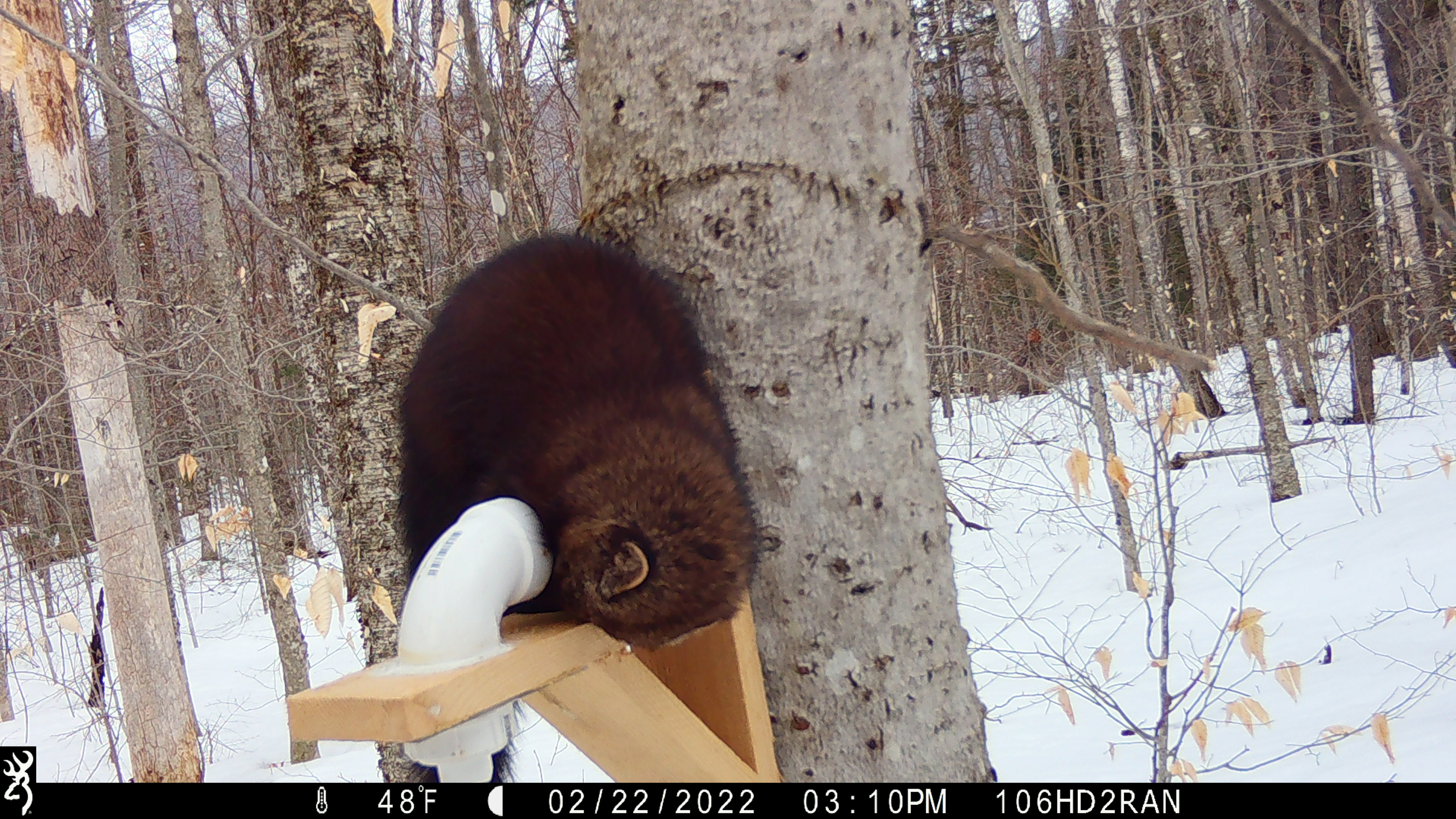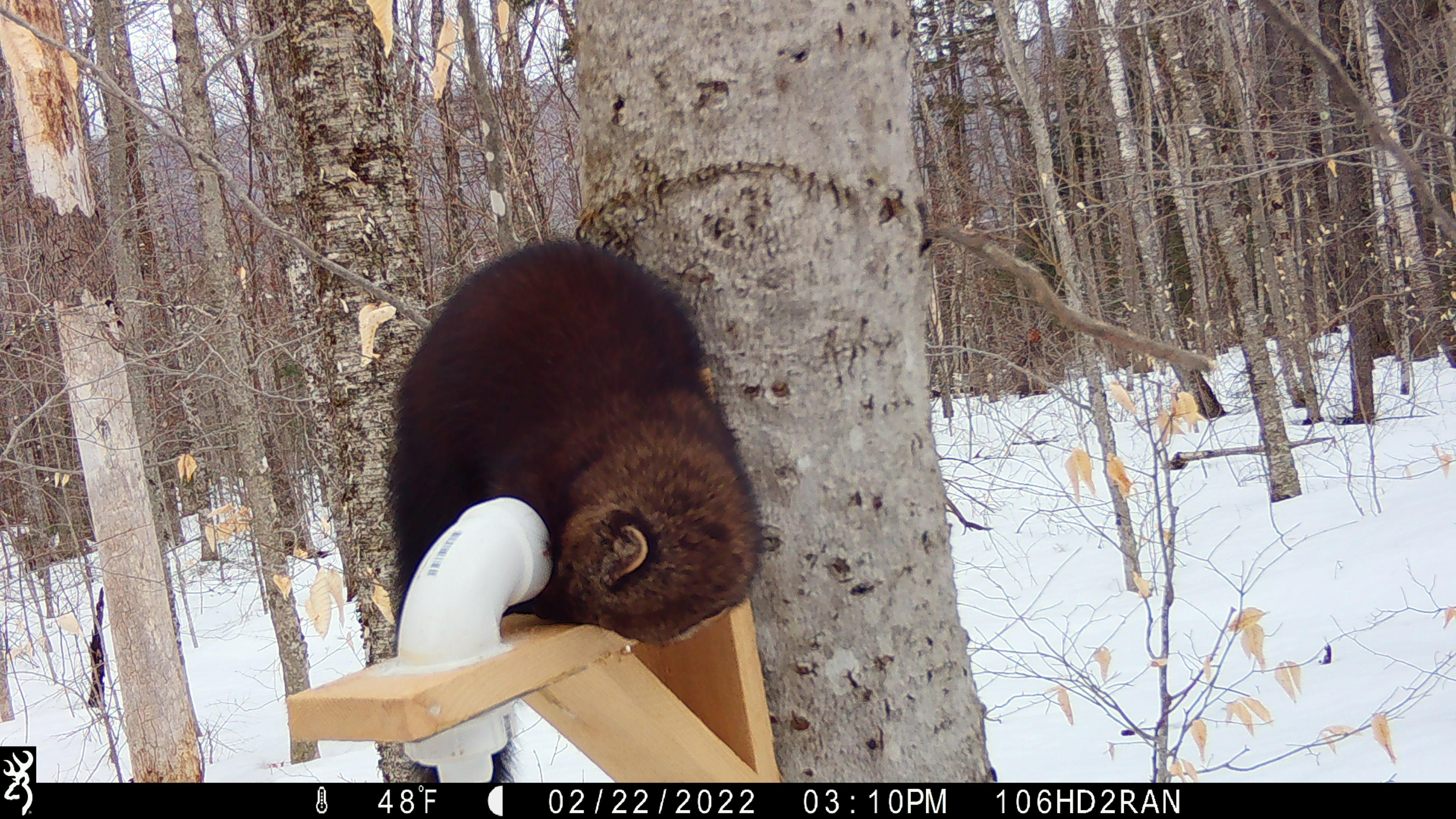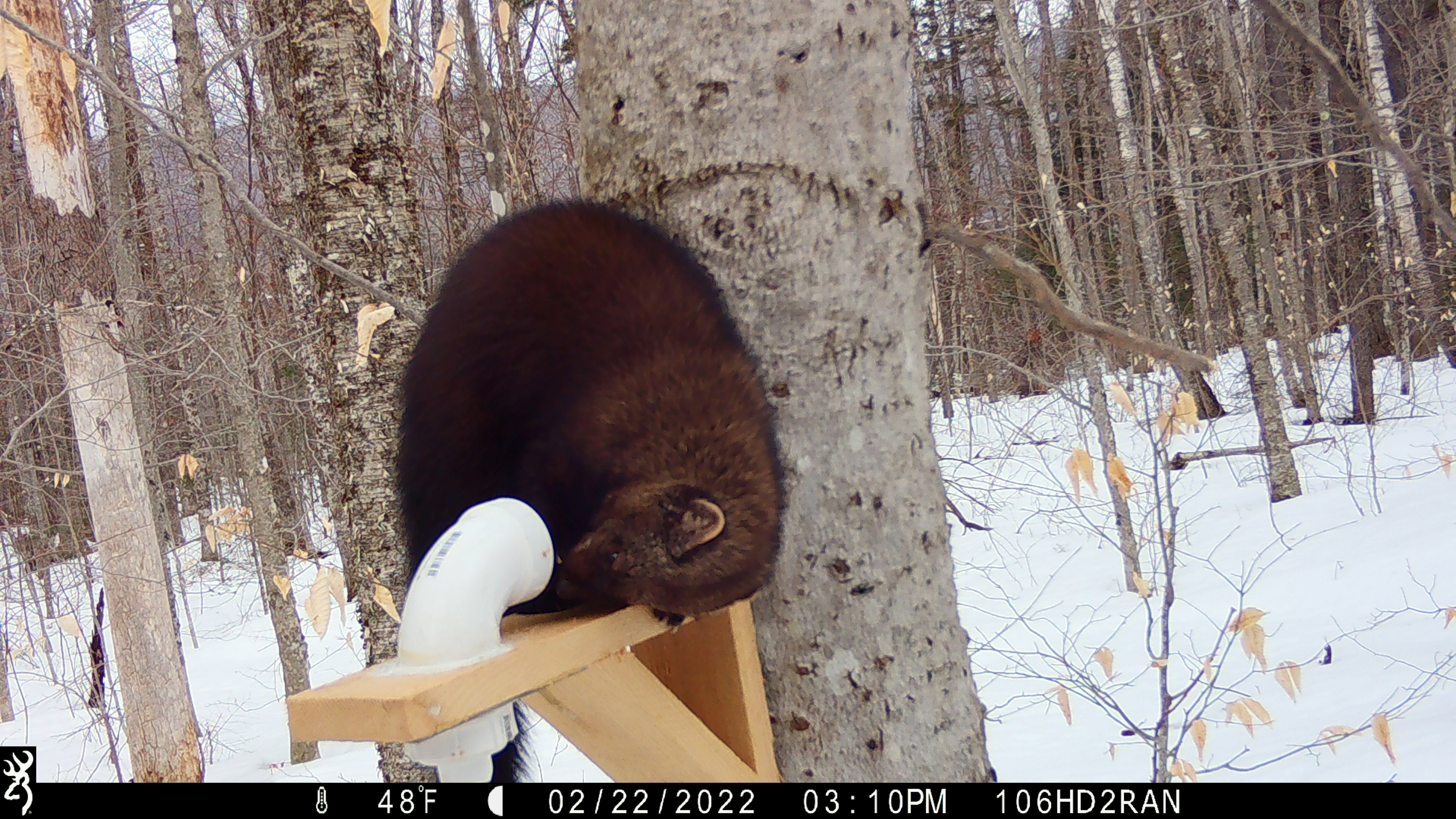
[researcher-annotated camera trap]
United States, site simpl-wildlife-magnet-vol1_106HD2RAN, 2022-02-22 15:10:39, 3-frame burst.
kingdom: Animalia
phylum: Chordata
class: Mammalia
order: Carnivora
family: Mustelidae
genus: Pekania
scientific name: Pekania pennanti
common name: fisher